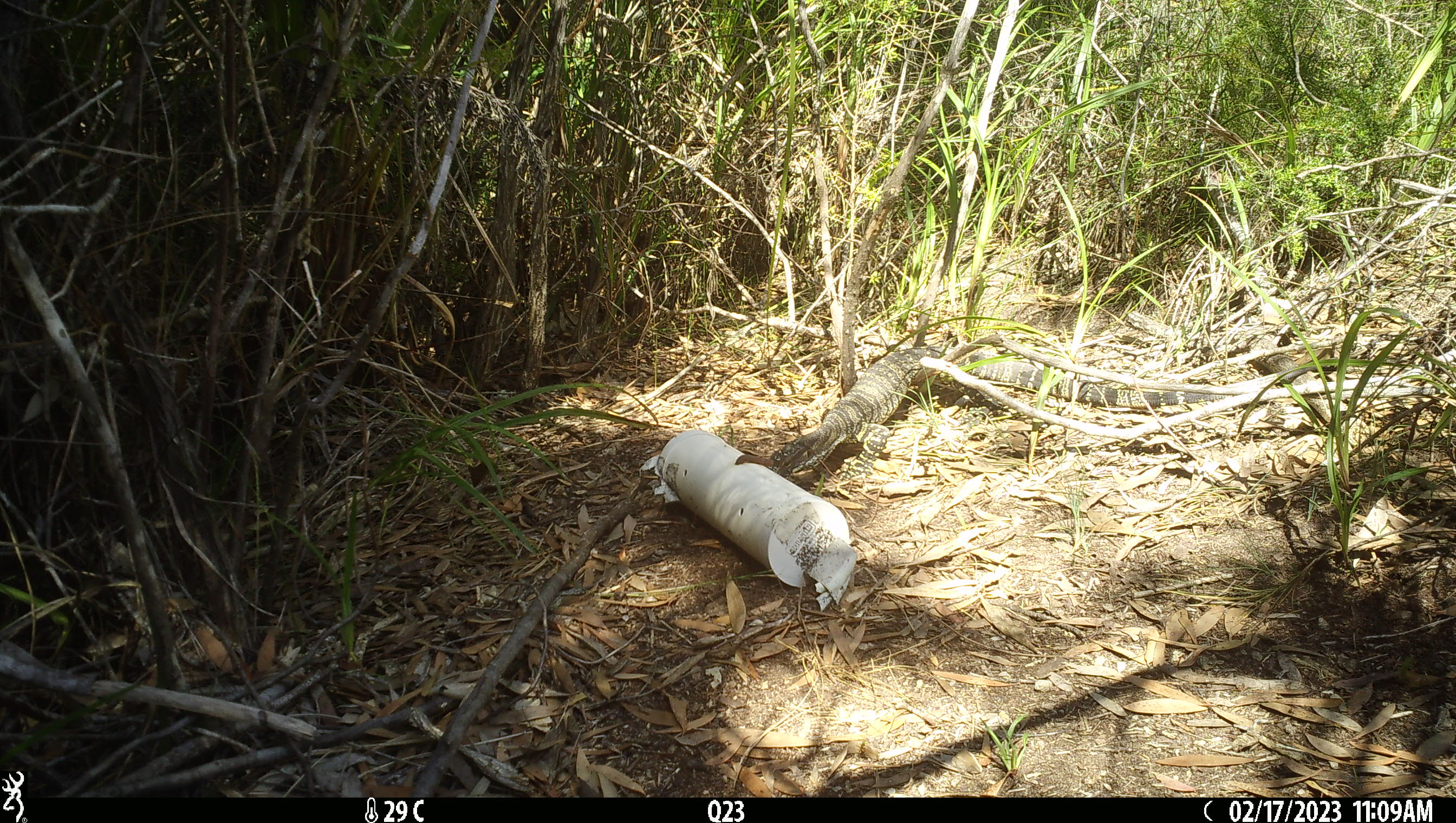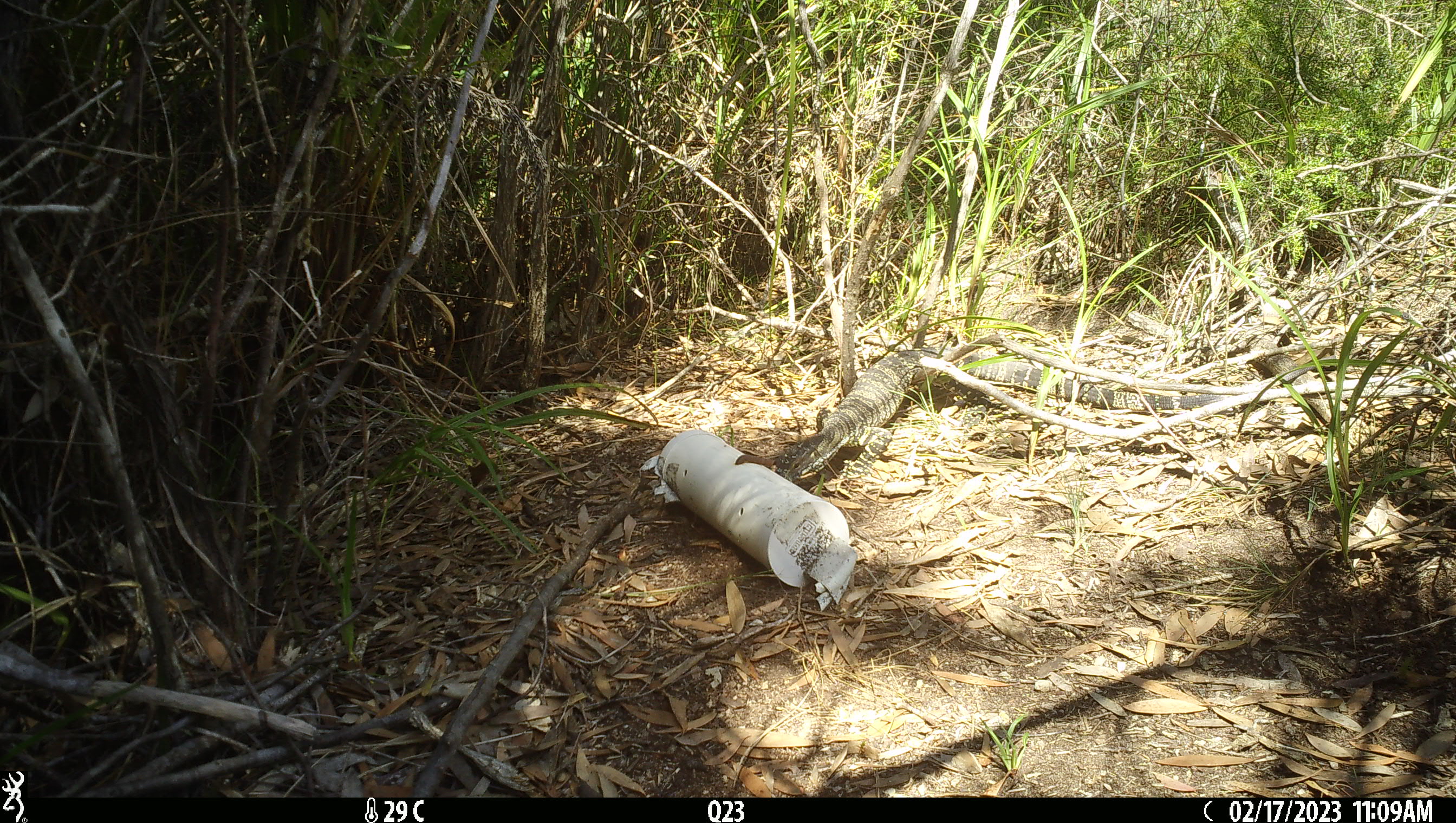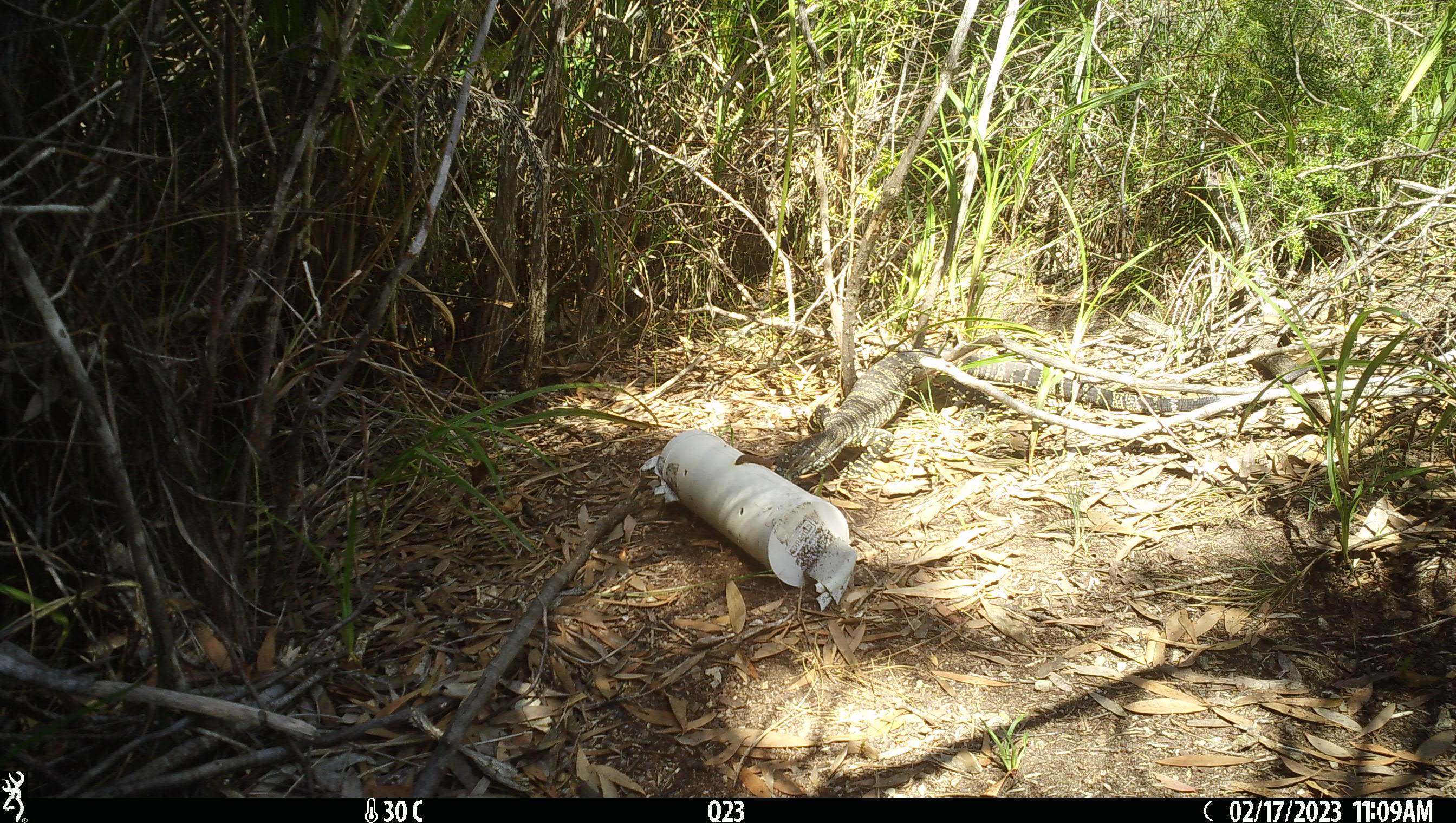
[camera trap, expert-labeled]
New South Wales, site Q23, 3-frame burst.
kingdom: Animalia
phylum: Chordata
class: Reptilia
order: Squamata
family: Varanidae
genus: Varanus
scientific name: Varanus varius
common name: lace monitor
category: goanna